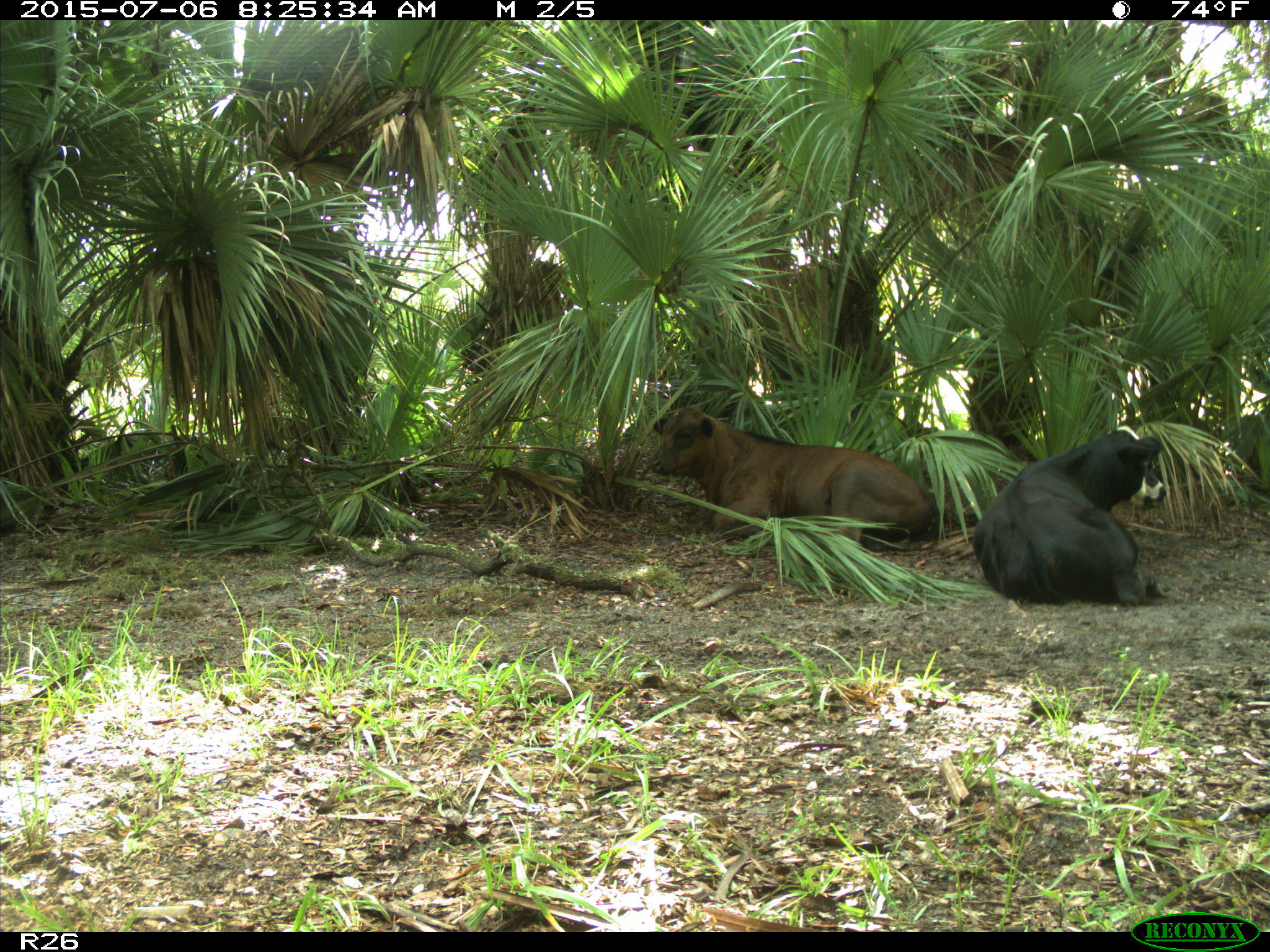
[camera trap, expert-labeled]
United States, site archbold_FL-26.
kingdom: Animalia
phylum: Chordata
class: Mammalia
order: Artiodactyla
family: Bovidae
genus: Bos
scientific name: Bos taurus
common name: domestic cow